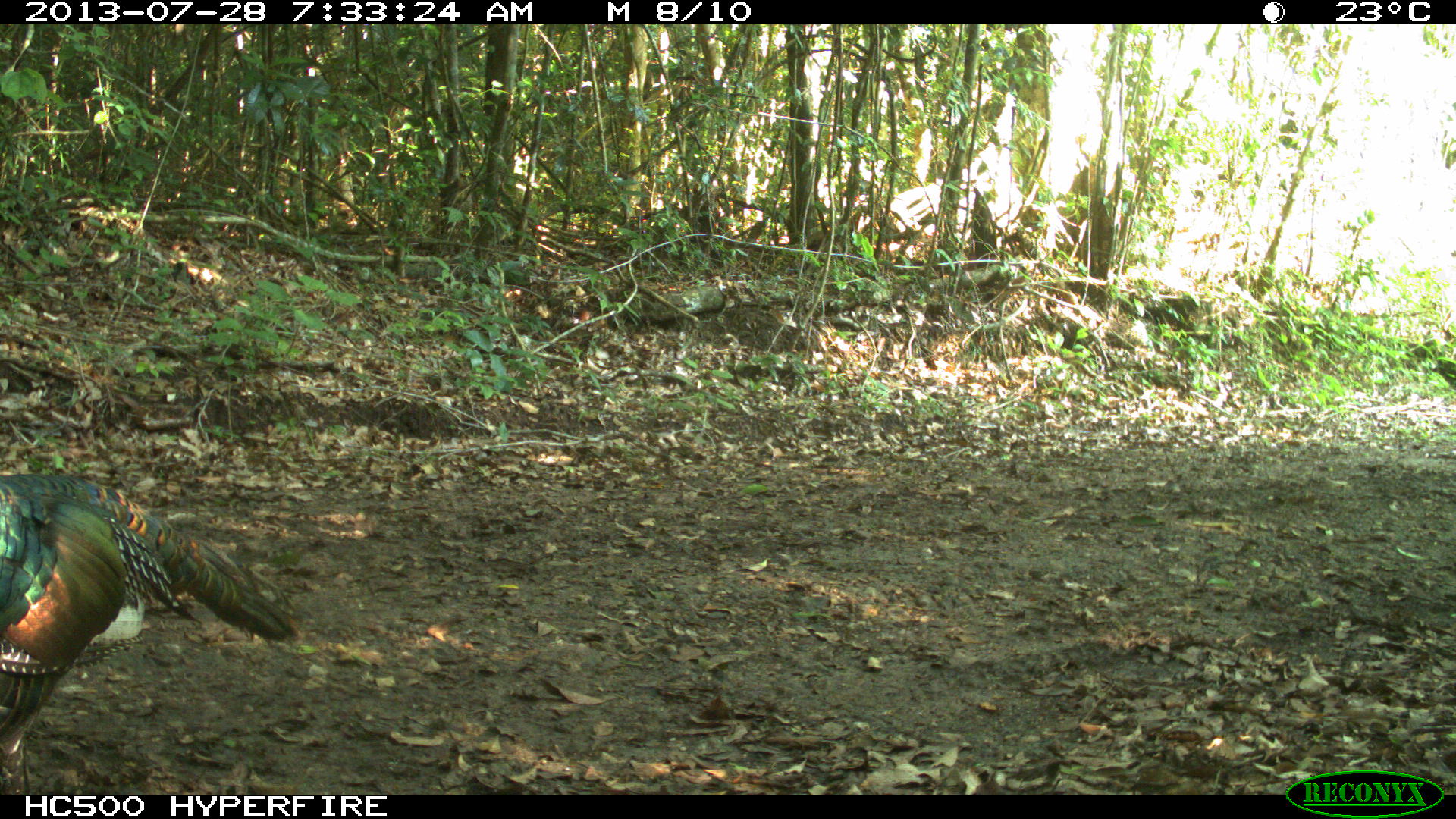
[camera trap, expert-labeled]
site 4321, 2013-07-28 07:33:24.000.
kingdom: Animalia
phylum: Chordata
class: Aves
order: Galliformes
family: Phasianidae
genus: Meleagris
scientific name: Meleagris ocellata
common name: ocellated turkey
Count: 1.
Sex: male.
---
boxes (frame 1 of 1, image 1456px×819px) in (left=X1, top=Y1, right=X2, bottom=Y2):
meleagris ocellata: (left=0, top=469, right=303, bottom=794)